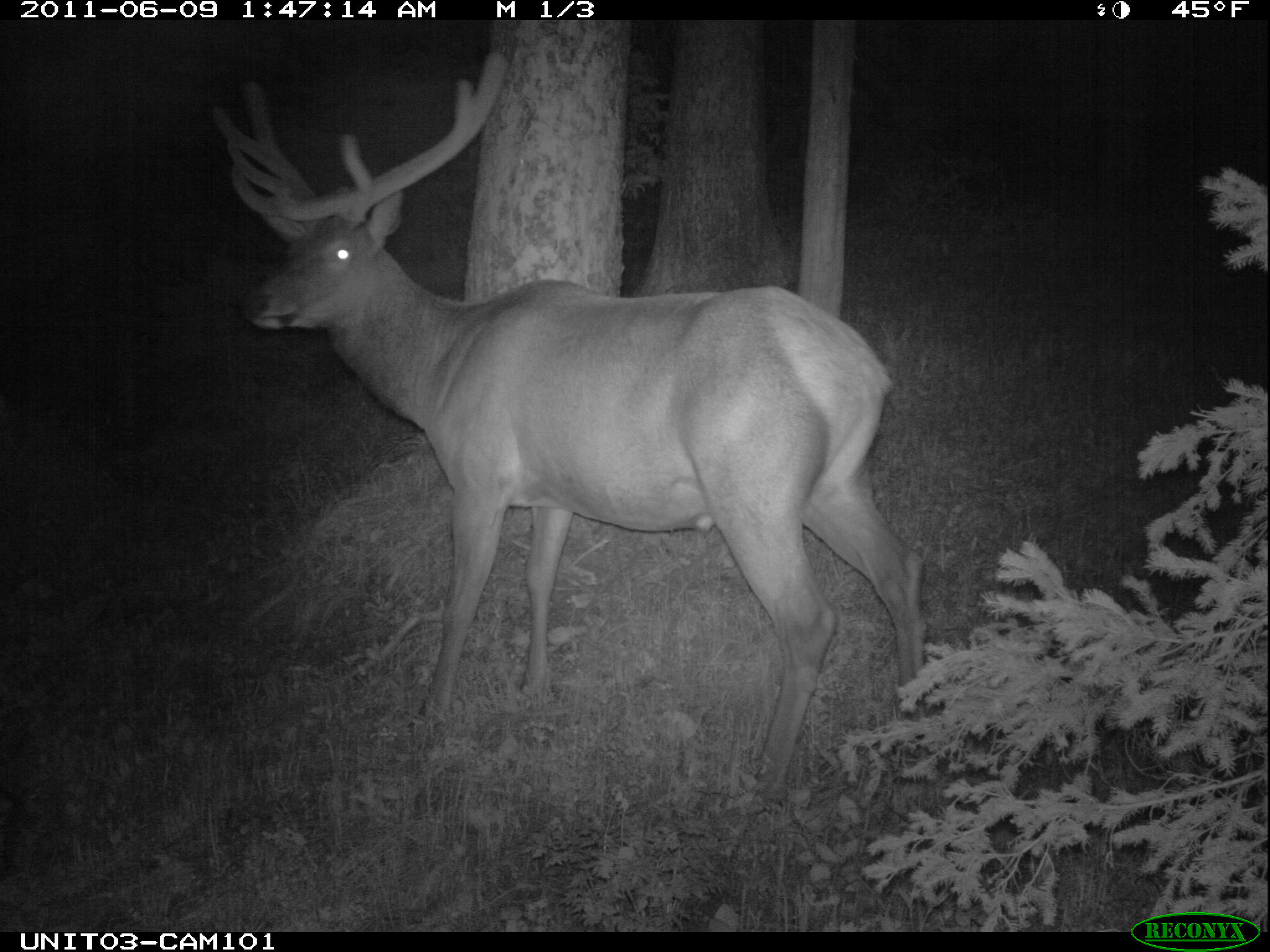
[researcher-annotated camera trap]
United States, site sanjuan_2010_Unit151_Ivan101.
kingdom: Animalia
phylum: Chordata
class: Mammalia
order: Artiodactyla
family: Cervidae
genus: Cervus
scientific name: Cervus elaphus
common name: red deer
Cervus elaphus (red deer).